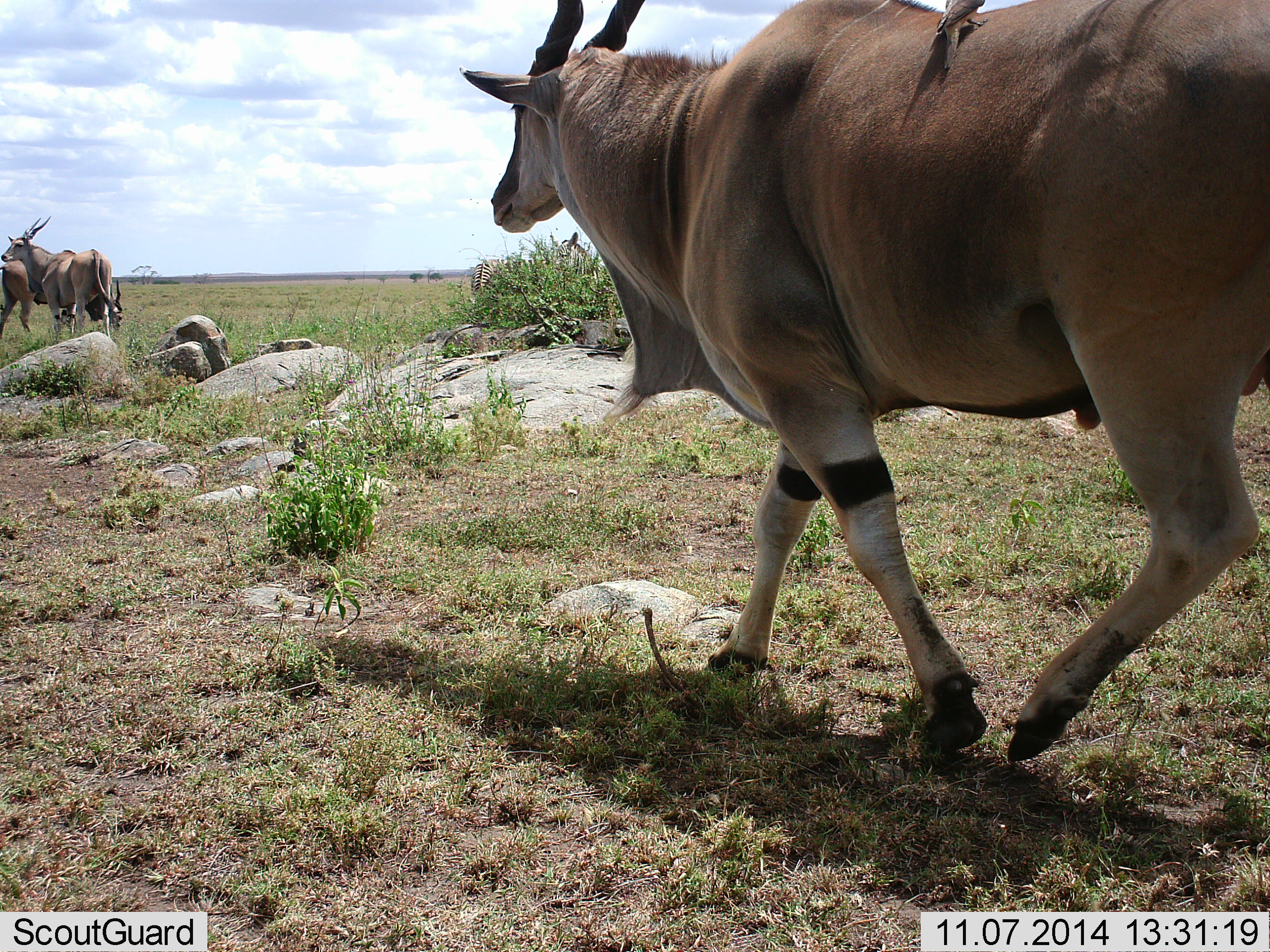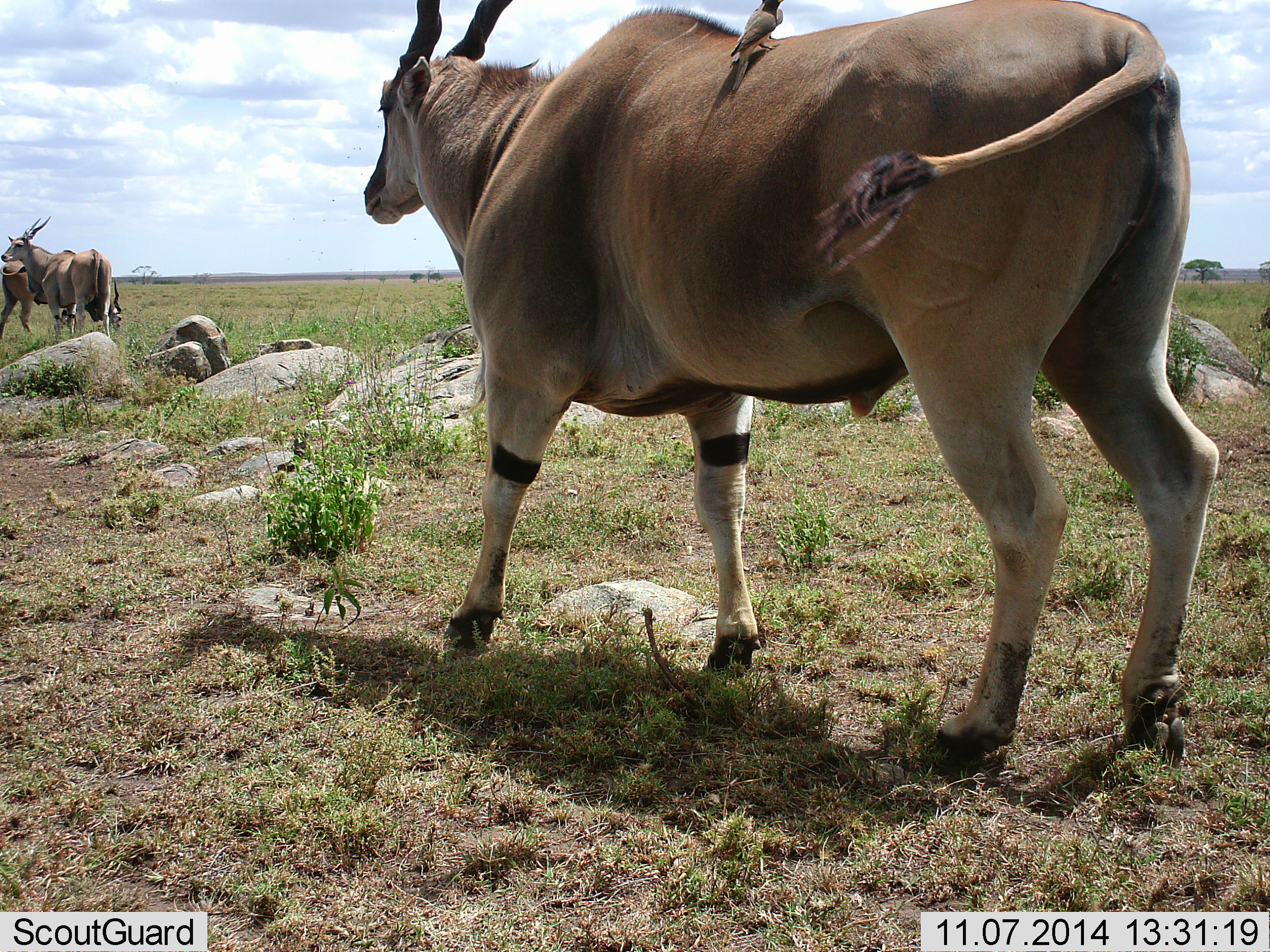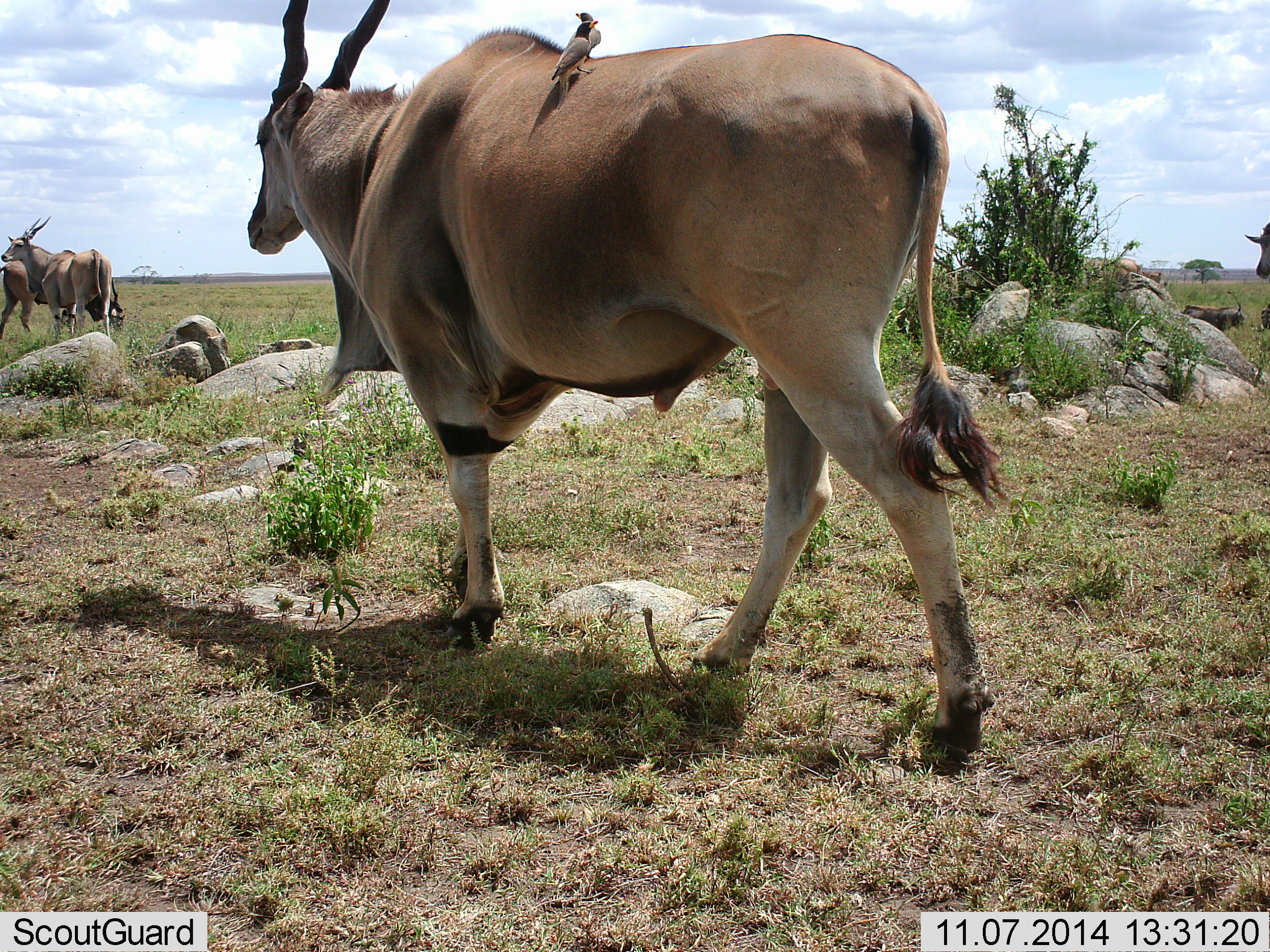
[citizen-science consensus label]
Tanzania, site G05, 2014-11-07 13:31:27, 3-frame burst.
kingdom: Animalia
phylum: Chordata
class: Mammalia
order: Artiodactyla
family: Bovidae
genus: Tragelaphus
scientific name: Tragelaphus oryx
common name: eland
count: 4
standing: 70%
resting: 10%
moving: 95%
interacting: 5%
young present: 0%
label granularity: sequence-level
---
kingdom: Animalia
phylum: Chordata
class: Aves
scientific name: Aves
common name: bird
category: otherbird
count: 1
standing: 58%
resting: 25%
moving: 8%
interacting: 25%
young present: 0%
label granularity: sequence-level